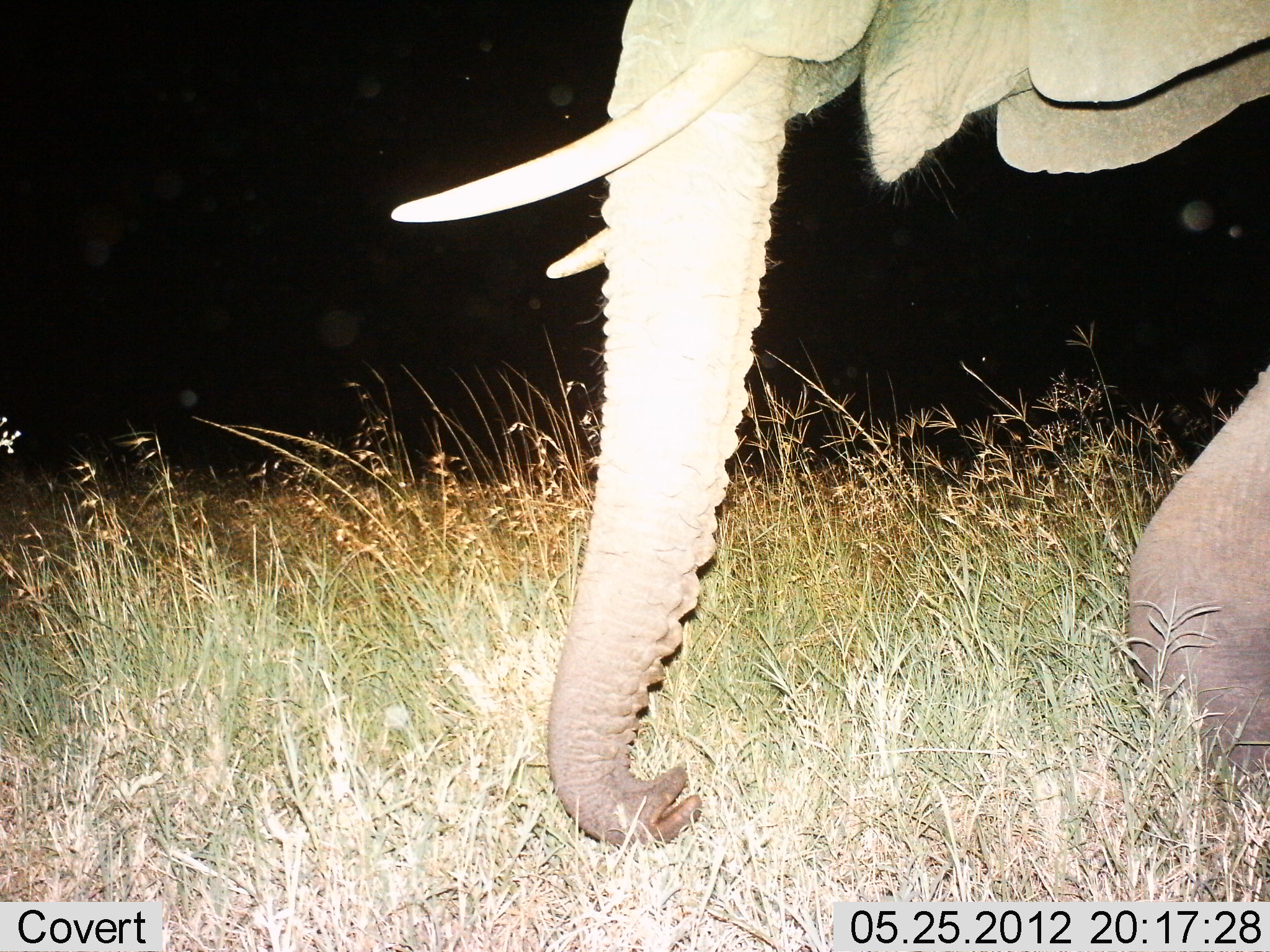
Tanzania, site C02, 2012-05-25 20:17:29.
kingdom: Animalia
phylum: Chordata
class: Mammalia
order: Proboscidea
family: Elephantidae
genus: Loxodonta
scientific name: Loxodonta africana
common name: african bush elephant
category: elephant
Elephant (african bush elephant) (Loxodonta africana), count 1. Behavior (volunteer vote fractions): standing 0%, resting 0%, moving 100%, interacting 0%. Young present (vote fraction): 0%. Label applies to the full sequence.